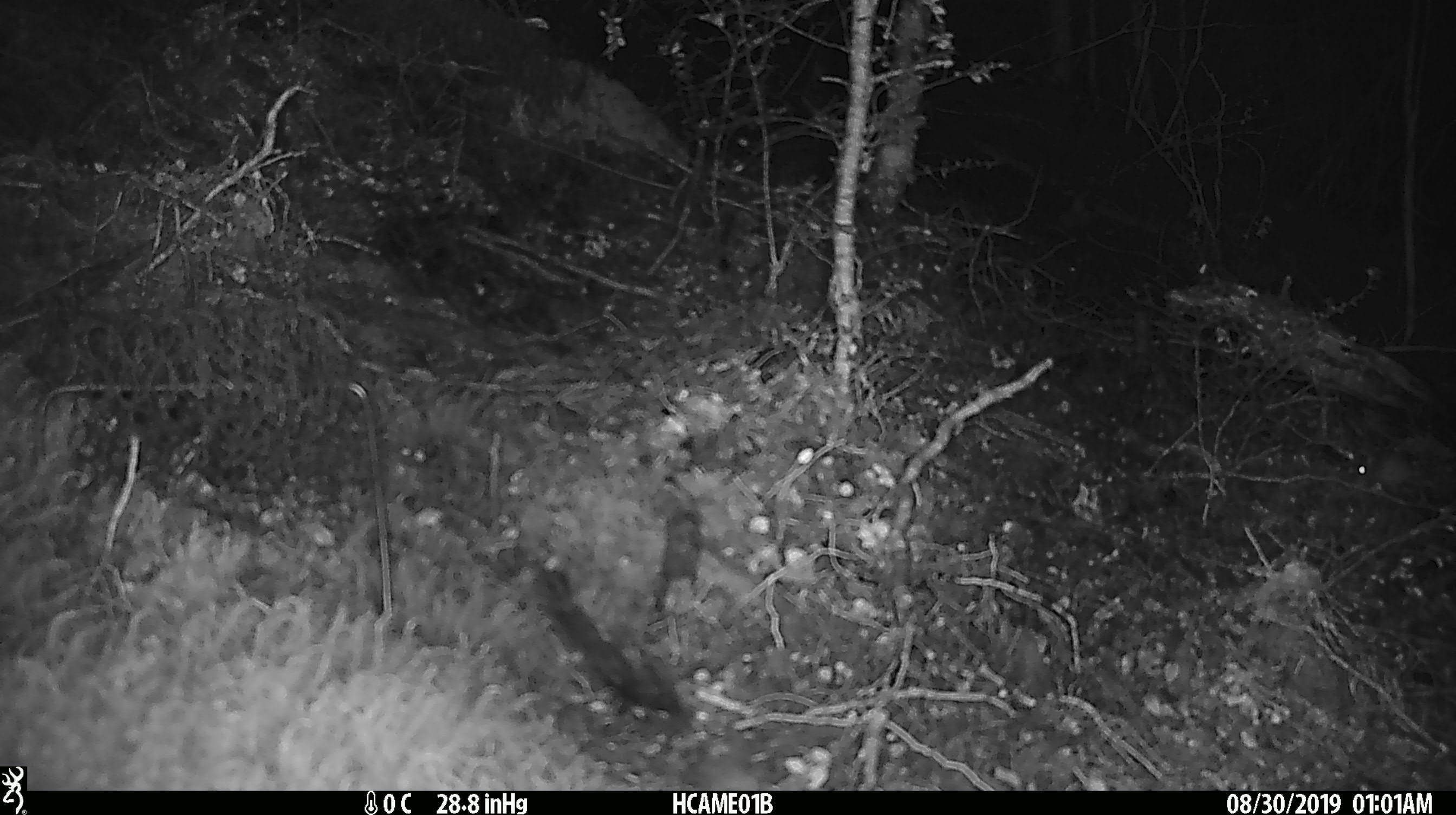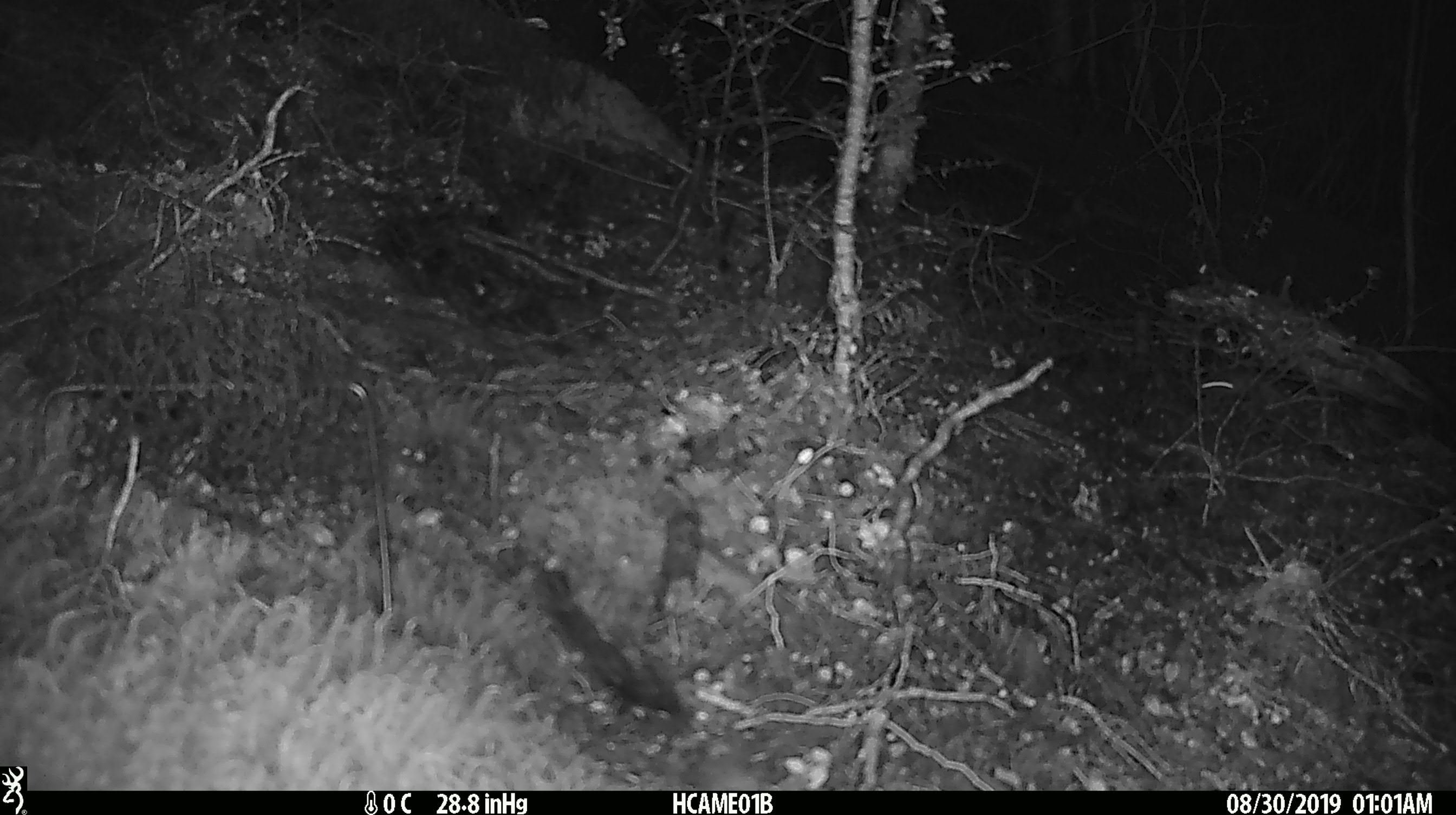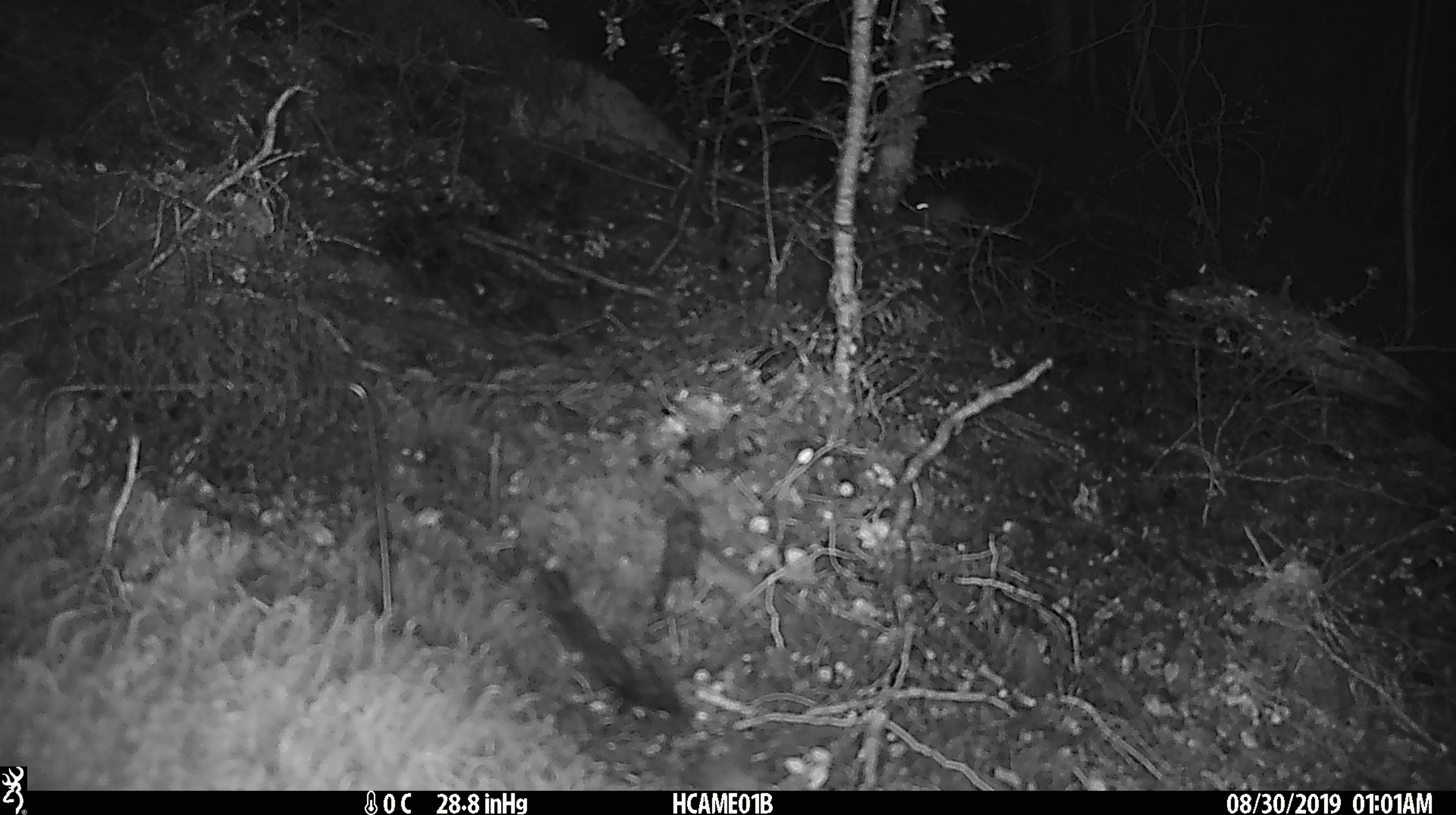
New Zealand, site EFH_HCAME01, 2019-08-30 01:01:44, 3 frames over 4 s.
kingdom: Animalia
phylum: Chordata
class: Mammalia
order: Rodentia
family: Muridae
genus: Mus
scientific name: Mus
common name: mouse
Mouse (Mus).